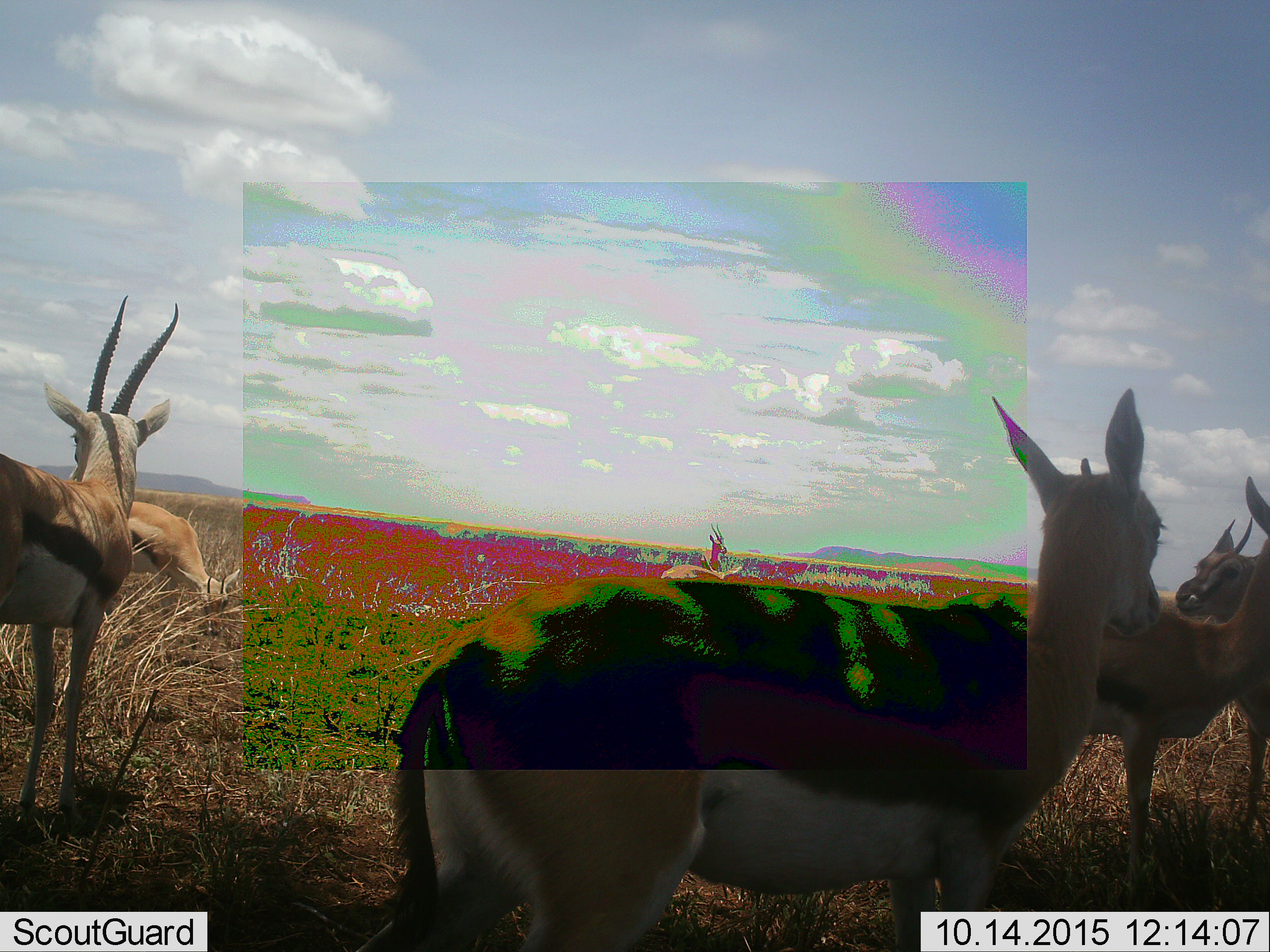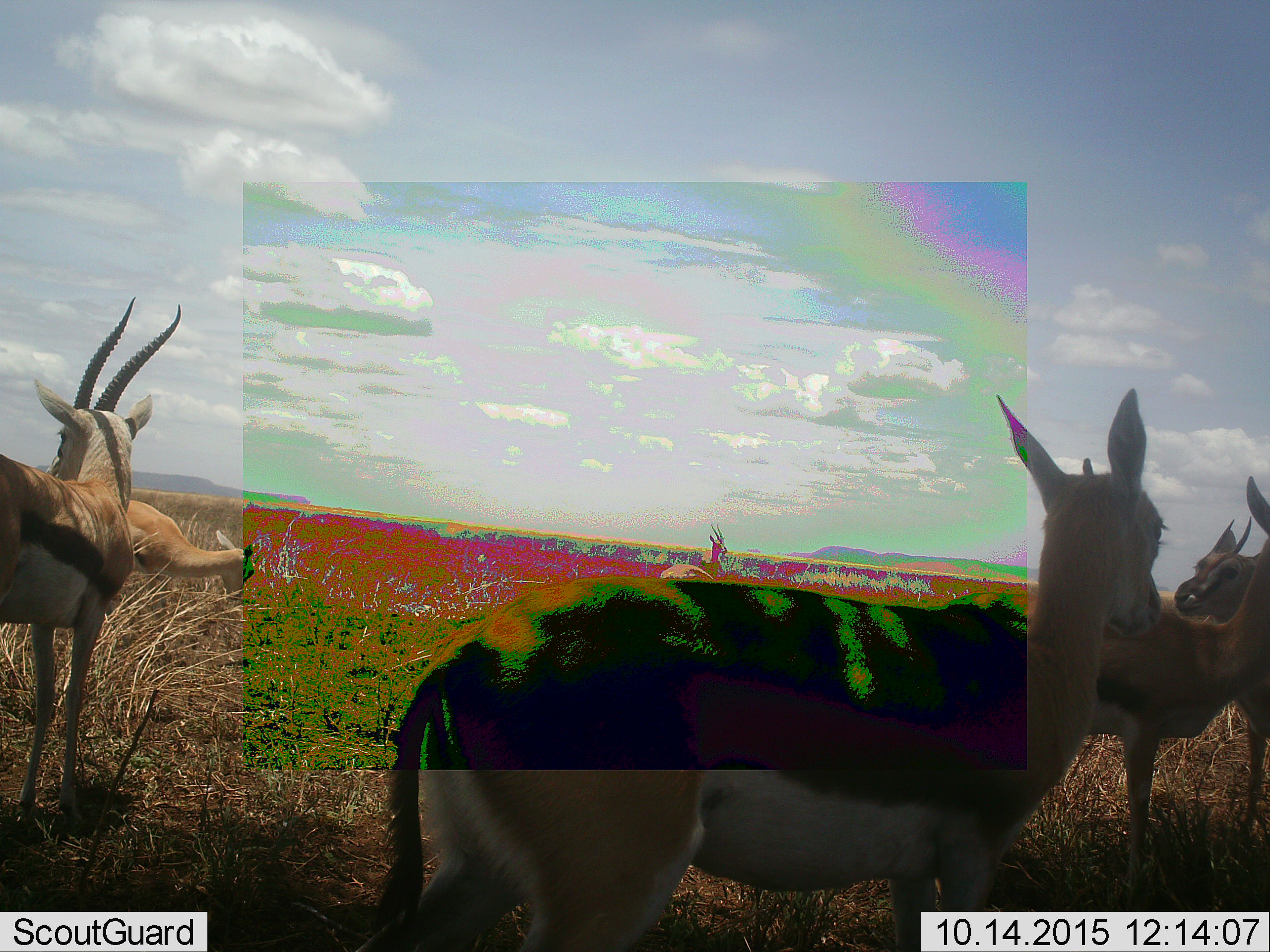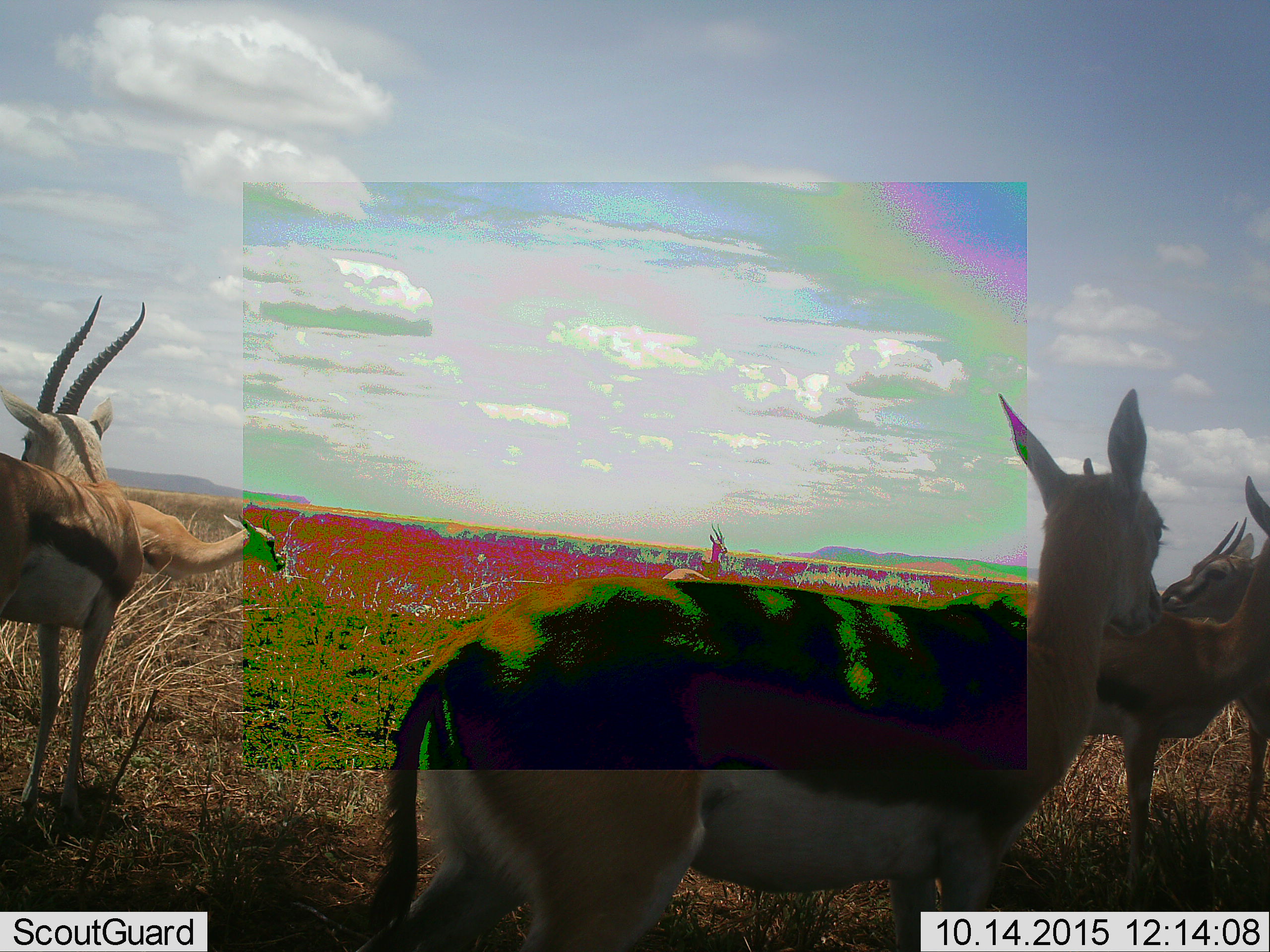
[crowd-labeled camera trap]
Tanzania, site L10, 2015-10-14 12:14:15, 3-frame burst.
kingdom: Animalia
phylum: Chordata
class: Mammalia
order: Artiodactyla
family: Bovidae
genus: Eudorcas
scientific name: Eudorcas thomsonii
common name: thomson's gazelle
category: gazellethomsons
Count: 6.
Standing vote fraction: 100%.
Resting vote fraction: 14%.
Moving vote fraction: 14%.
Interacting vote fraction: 14%.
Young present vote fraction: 29%.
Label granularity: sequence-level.